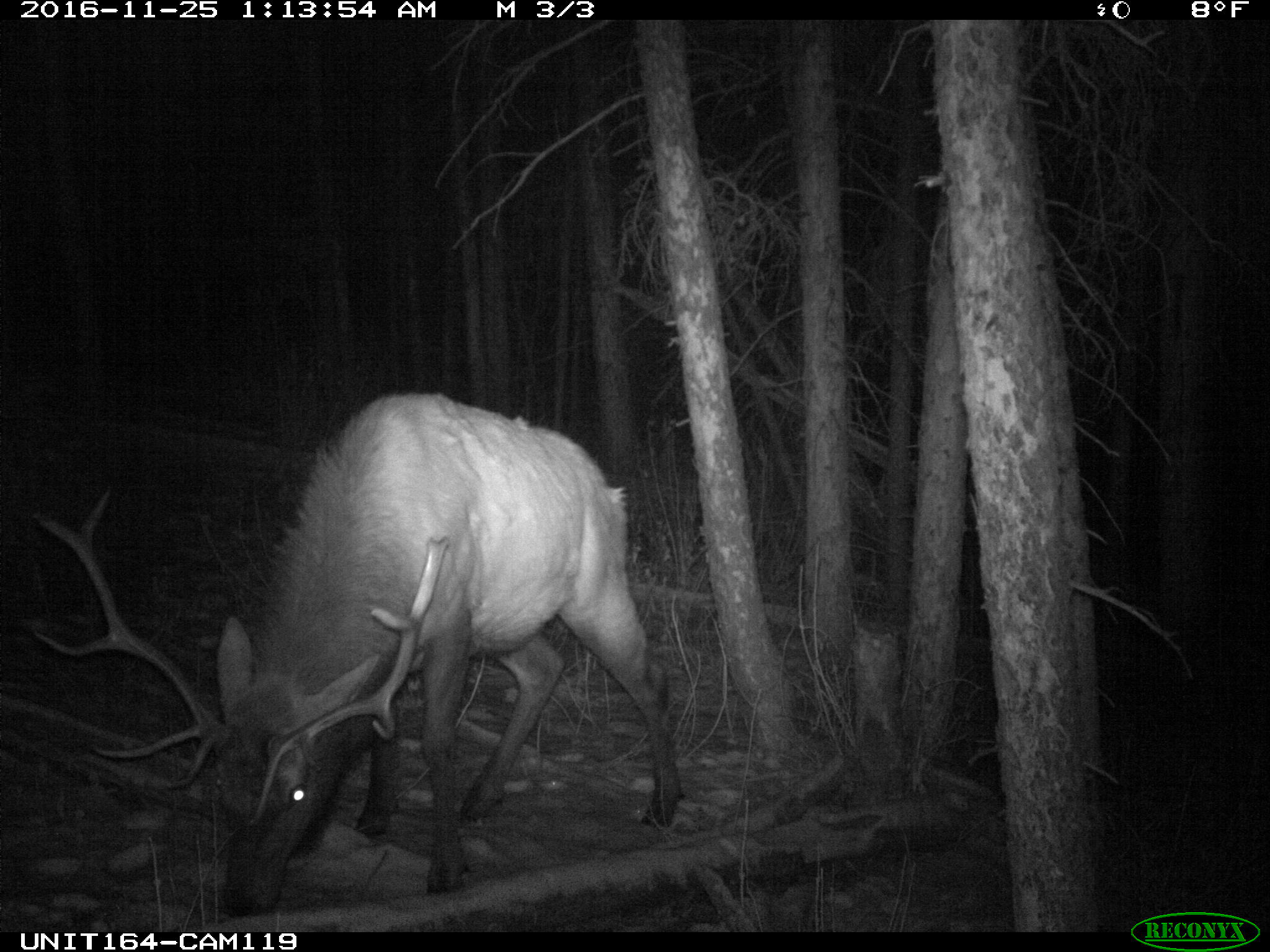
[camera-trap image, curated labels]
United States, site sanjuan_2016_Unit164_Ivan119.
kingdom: Animalia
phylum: Chordata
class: Mammalia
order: Artiodactyla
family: Cervidae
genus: Cervus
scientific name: Cervus elaphus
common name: red deer